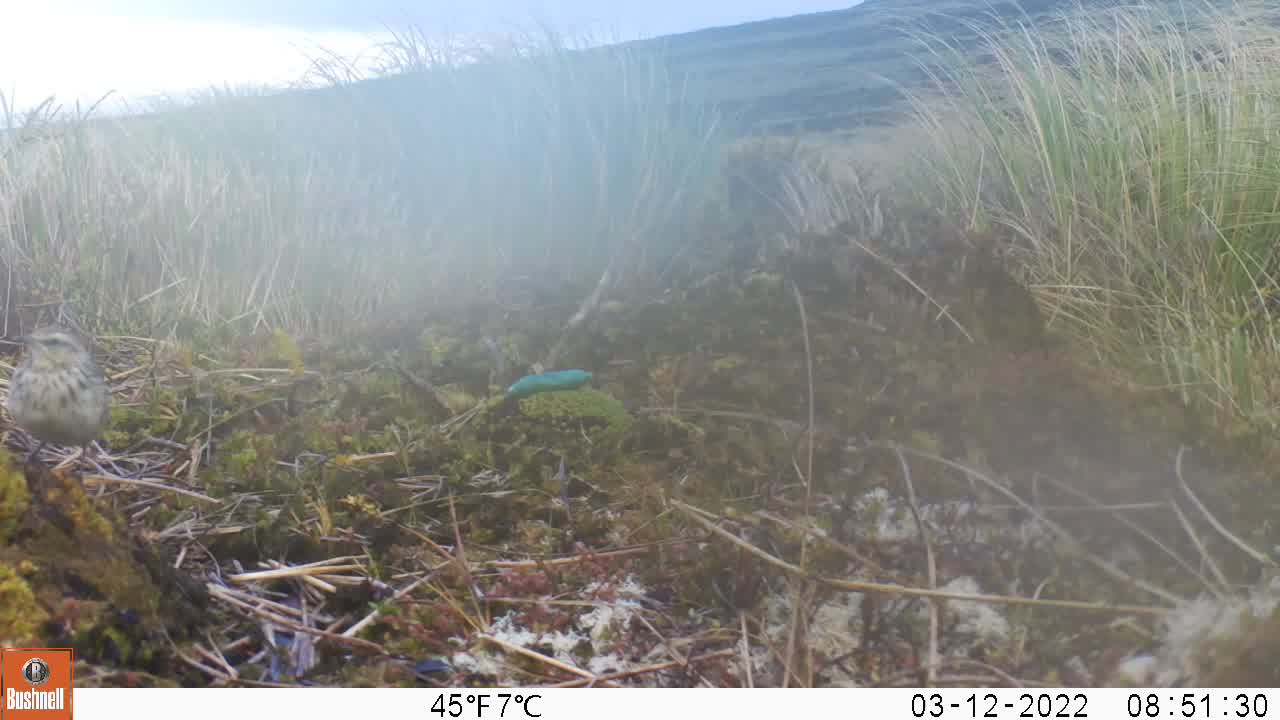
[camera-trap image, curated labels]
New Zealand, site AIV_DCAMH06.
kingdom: Animalia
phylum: Chordata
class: Aves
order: Passeriformes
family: Motacillidae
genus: Anthus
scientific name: Anthus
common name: pipit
Pipit (Anthus).